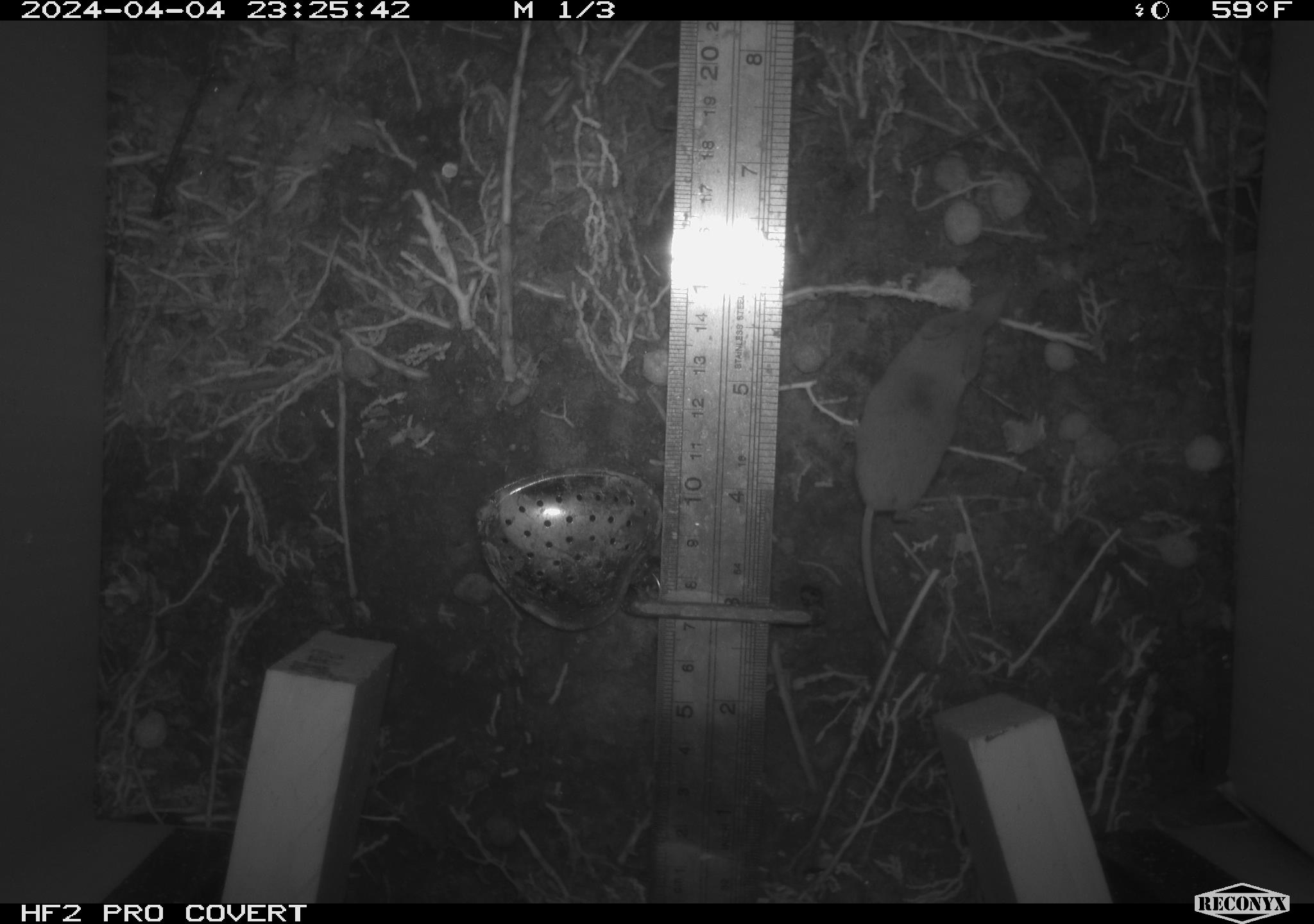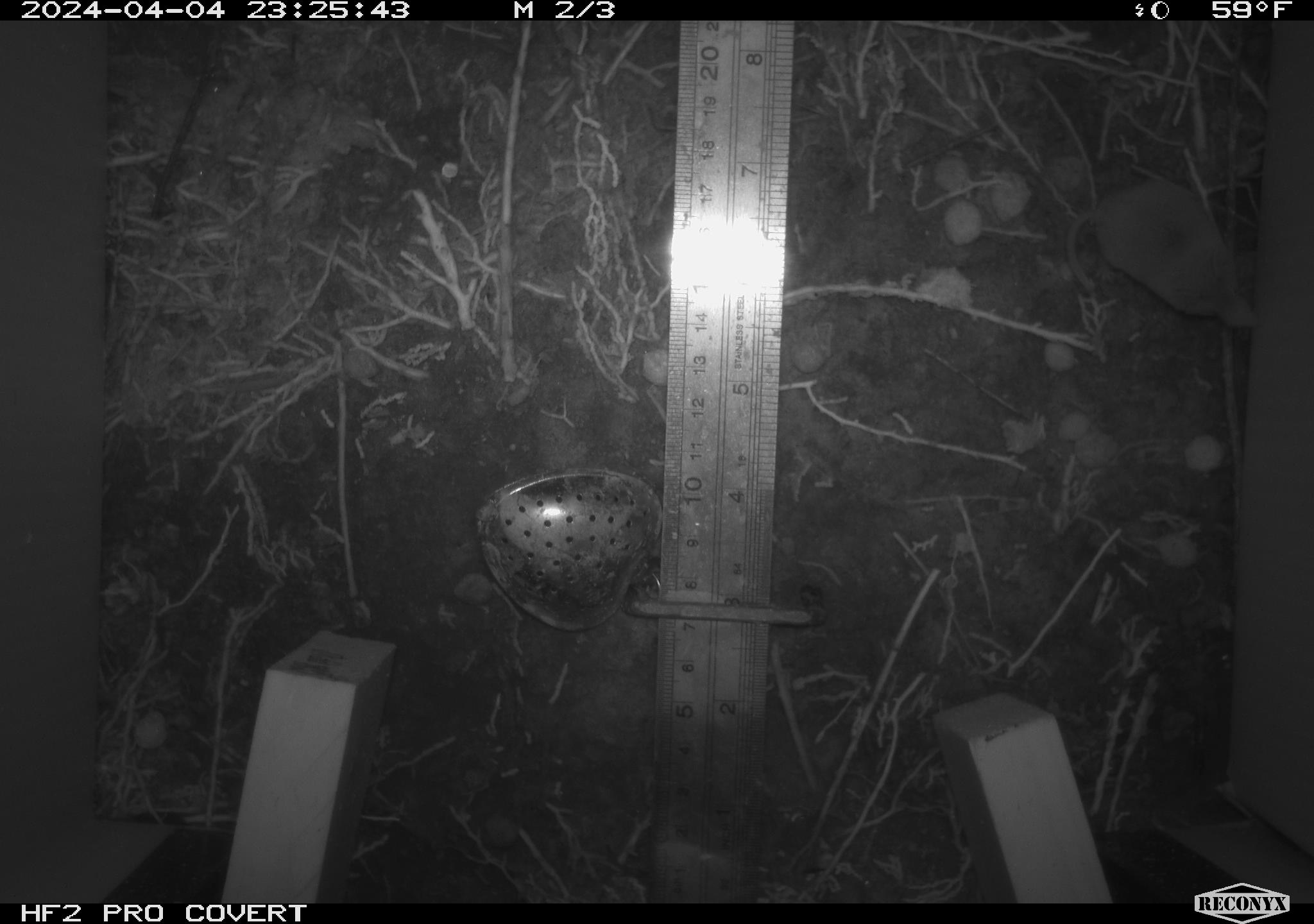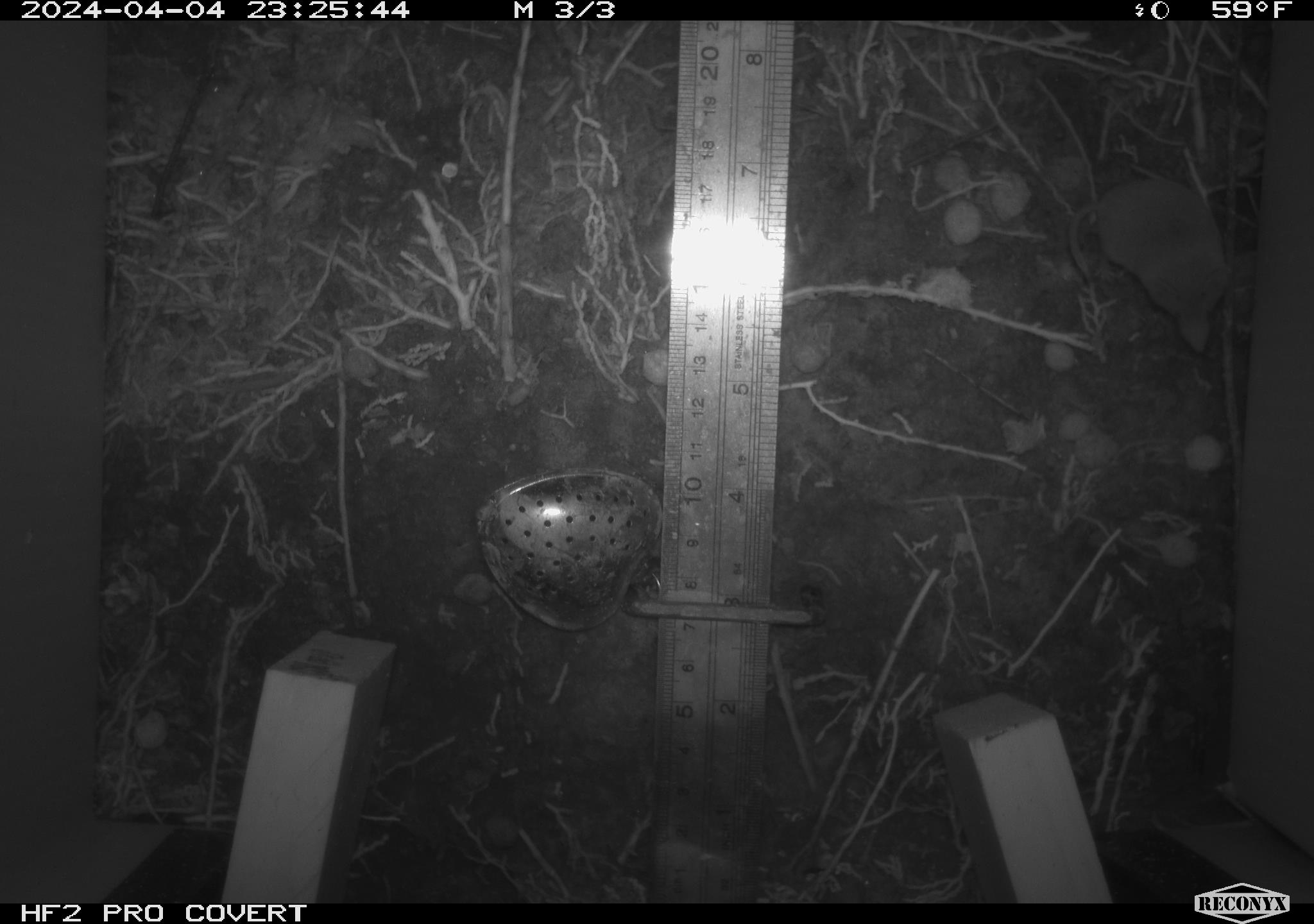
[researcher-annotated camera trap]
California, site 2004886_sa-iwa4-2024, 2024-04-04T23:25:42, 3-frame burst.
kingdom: Animalia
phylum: Chordata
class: Mammalia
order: Eulipotyphla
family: Soricidae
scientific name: Soricidae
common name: shrews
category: soricidae family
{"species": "soricidae family (shrews) (Soricidae)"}